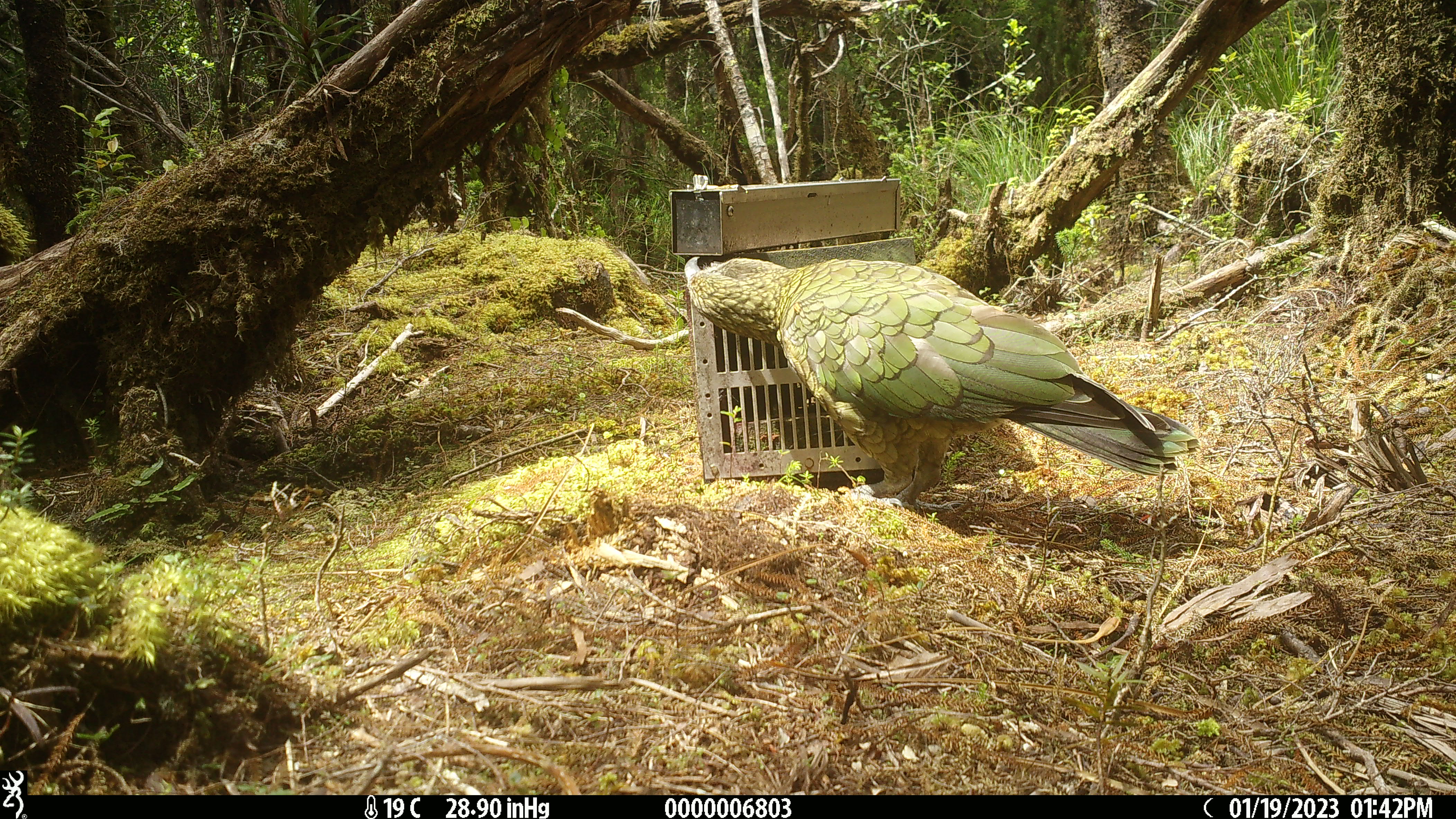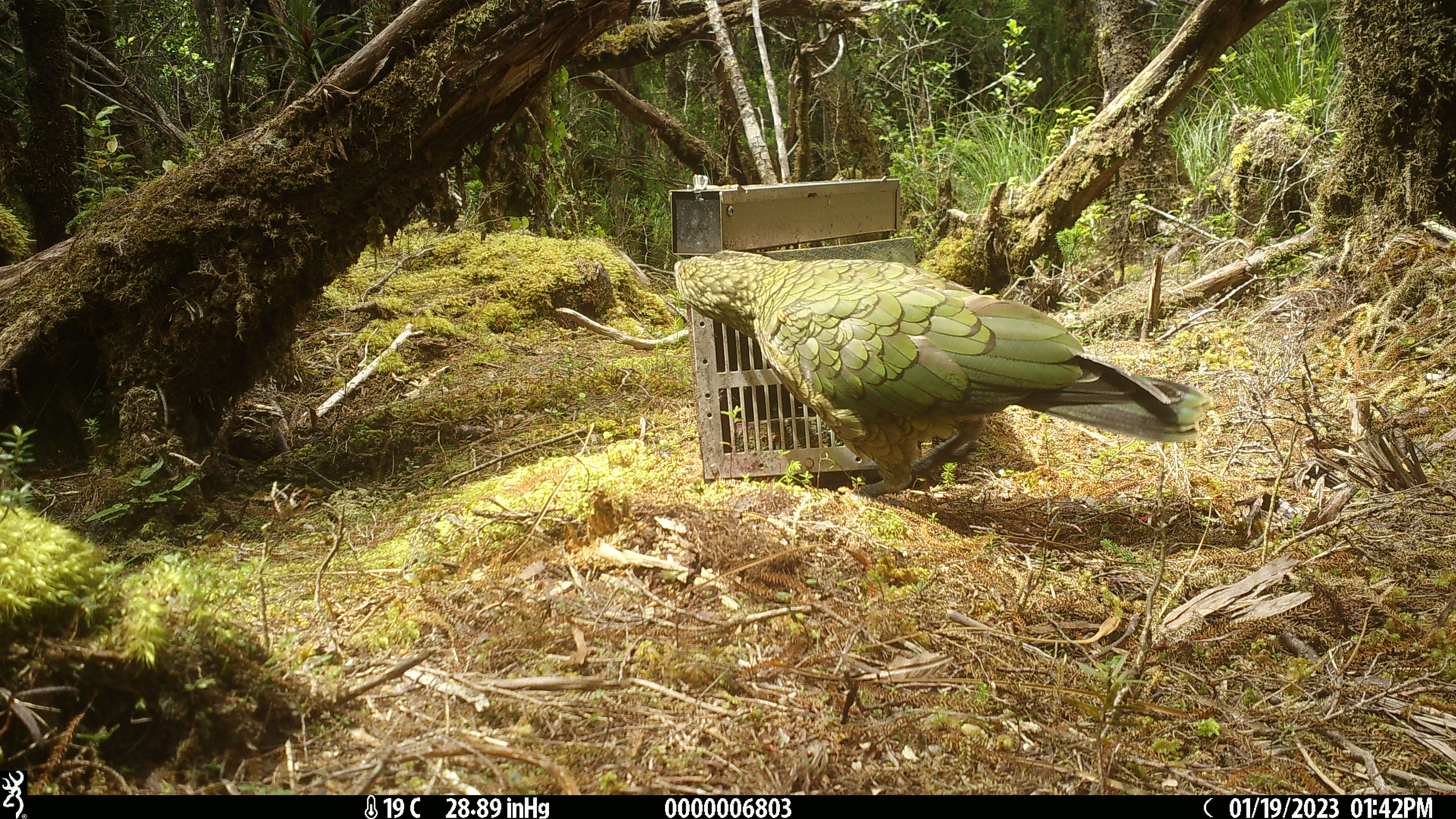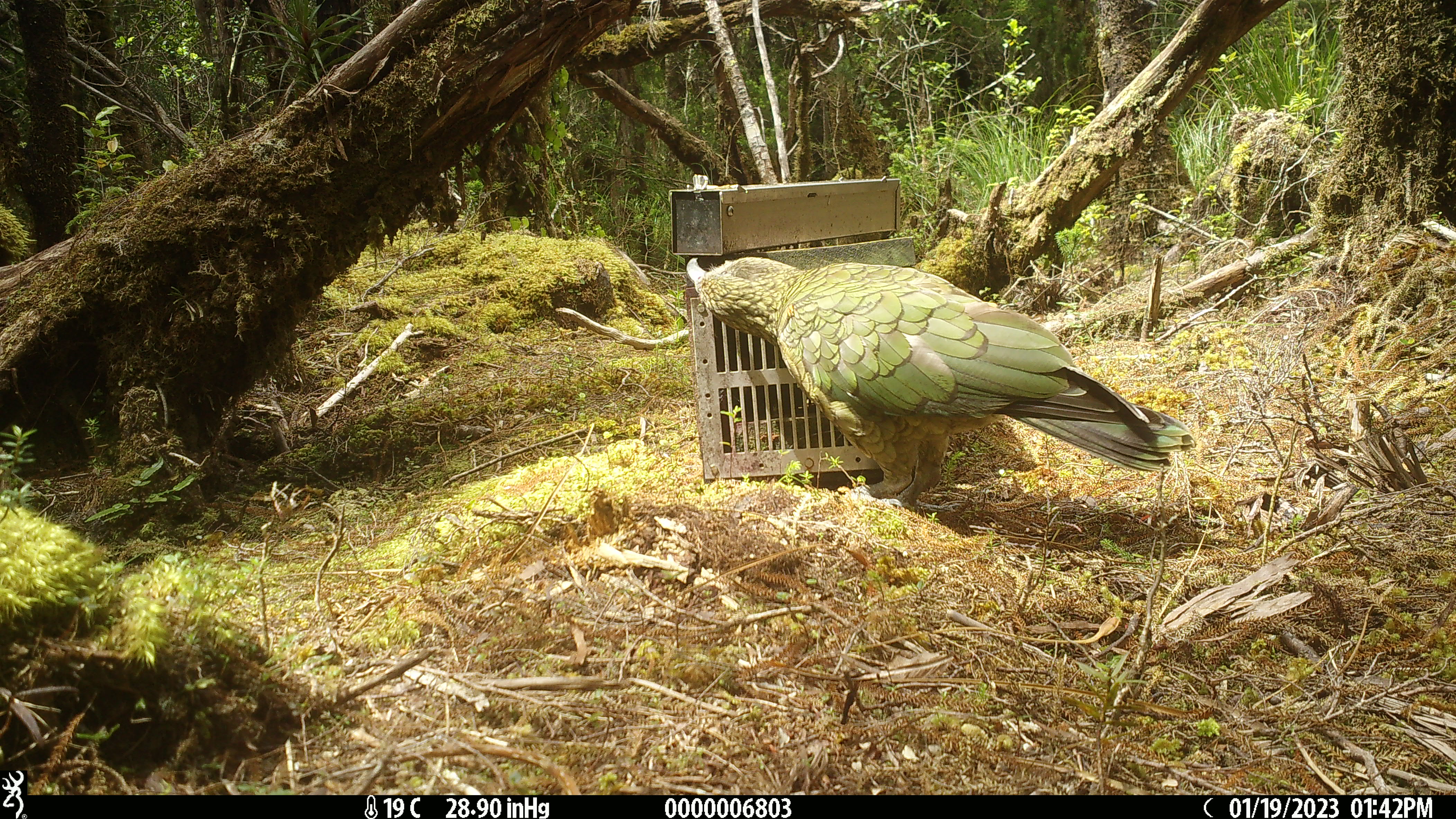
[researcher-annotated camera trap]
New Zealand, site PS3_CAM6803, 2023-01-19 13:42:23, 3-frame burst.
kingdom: Animalia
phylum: Chordata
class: Aves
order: Psittaciformes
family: Strigopidae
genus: Nestor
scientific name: Nestor notabilis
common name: kea